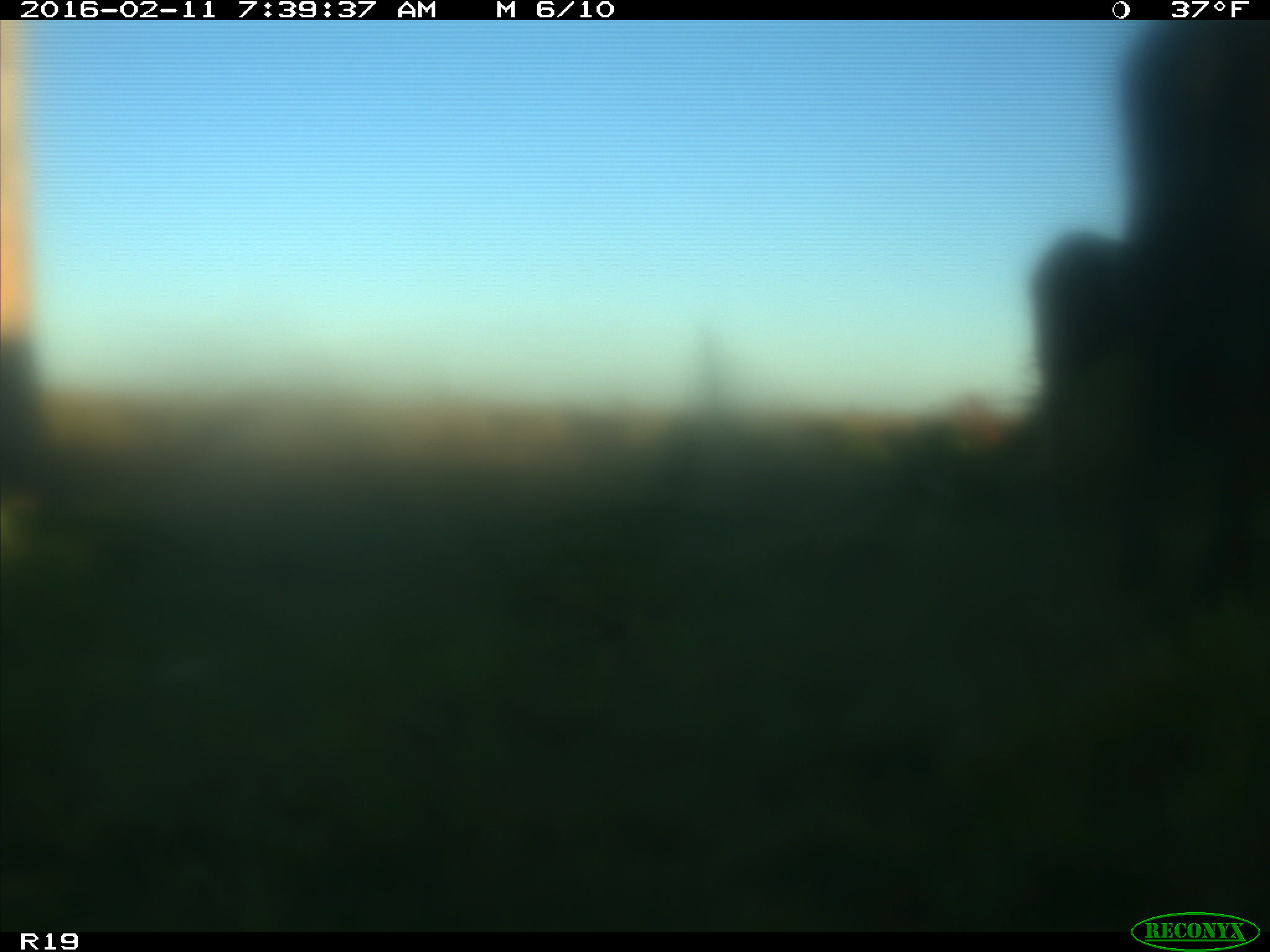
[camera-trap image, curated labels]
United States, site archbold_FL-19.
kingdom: Animalia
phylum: Chordata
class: Mammalia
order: Artiodactyla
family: Bovidae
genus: Bos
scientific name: Bos taurus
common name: domestic cow